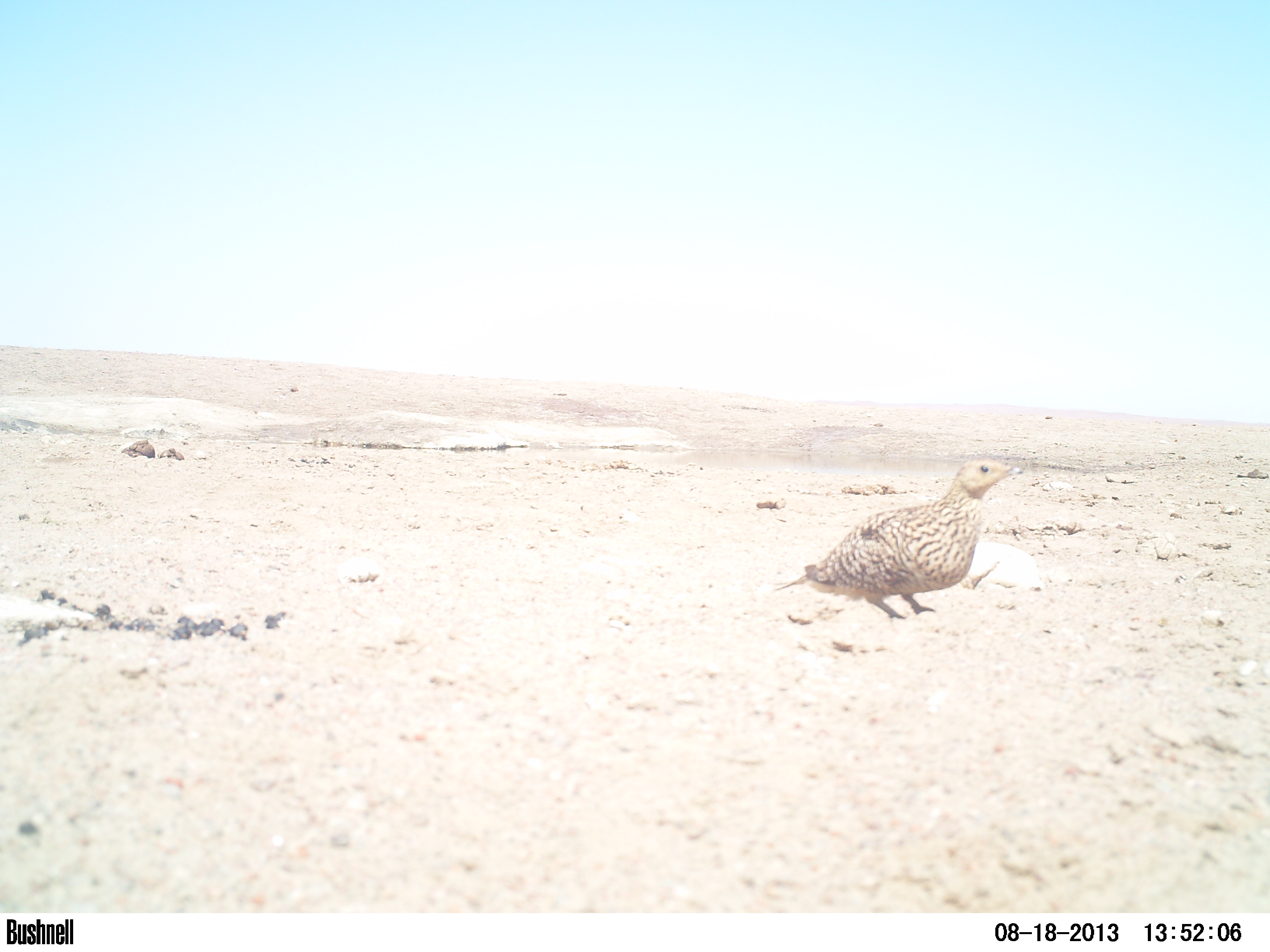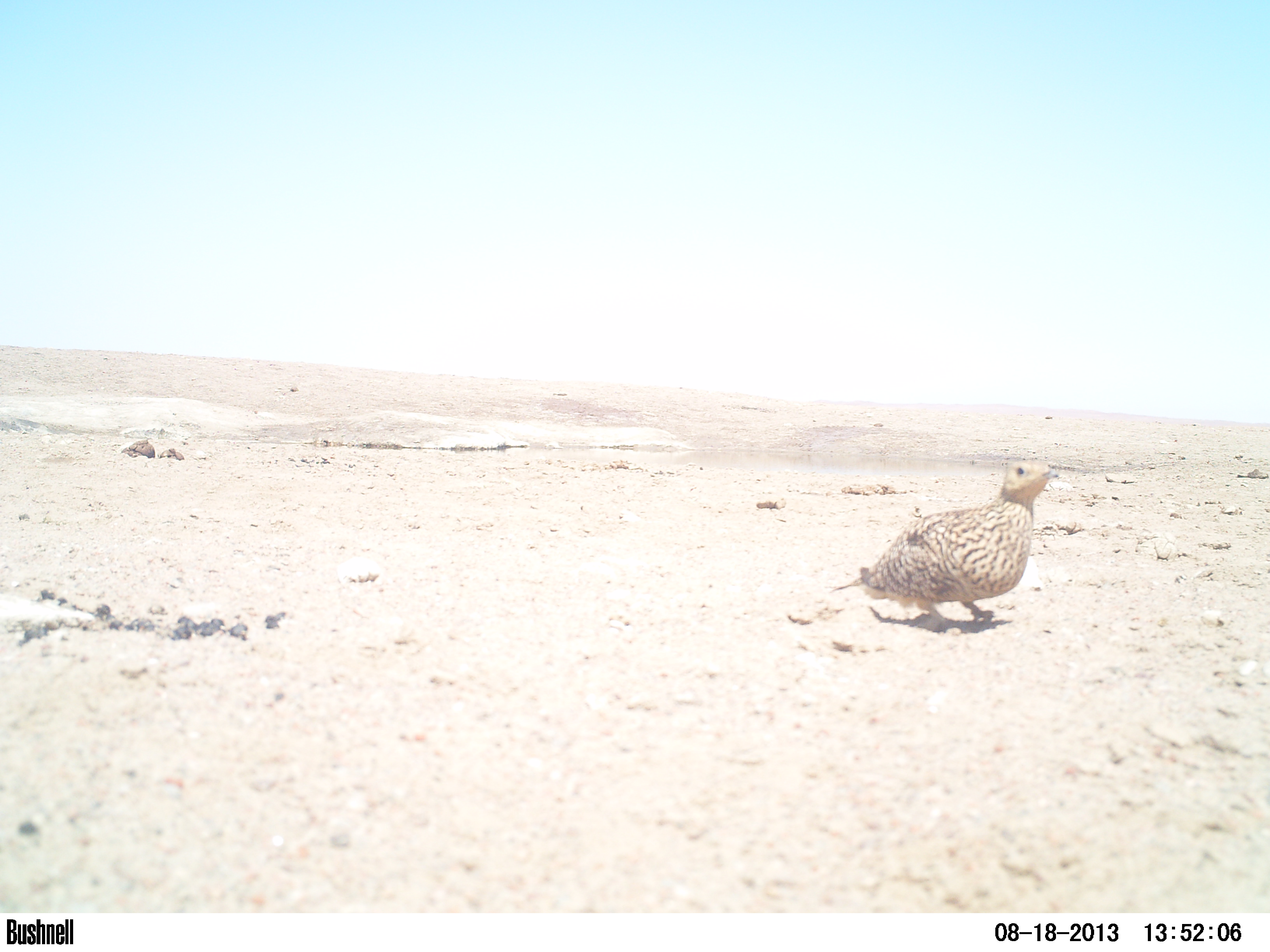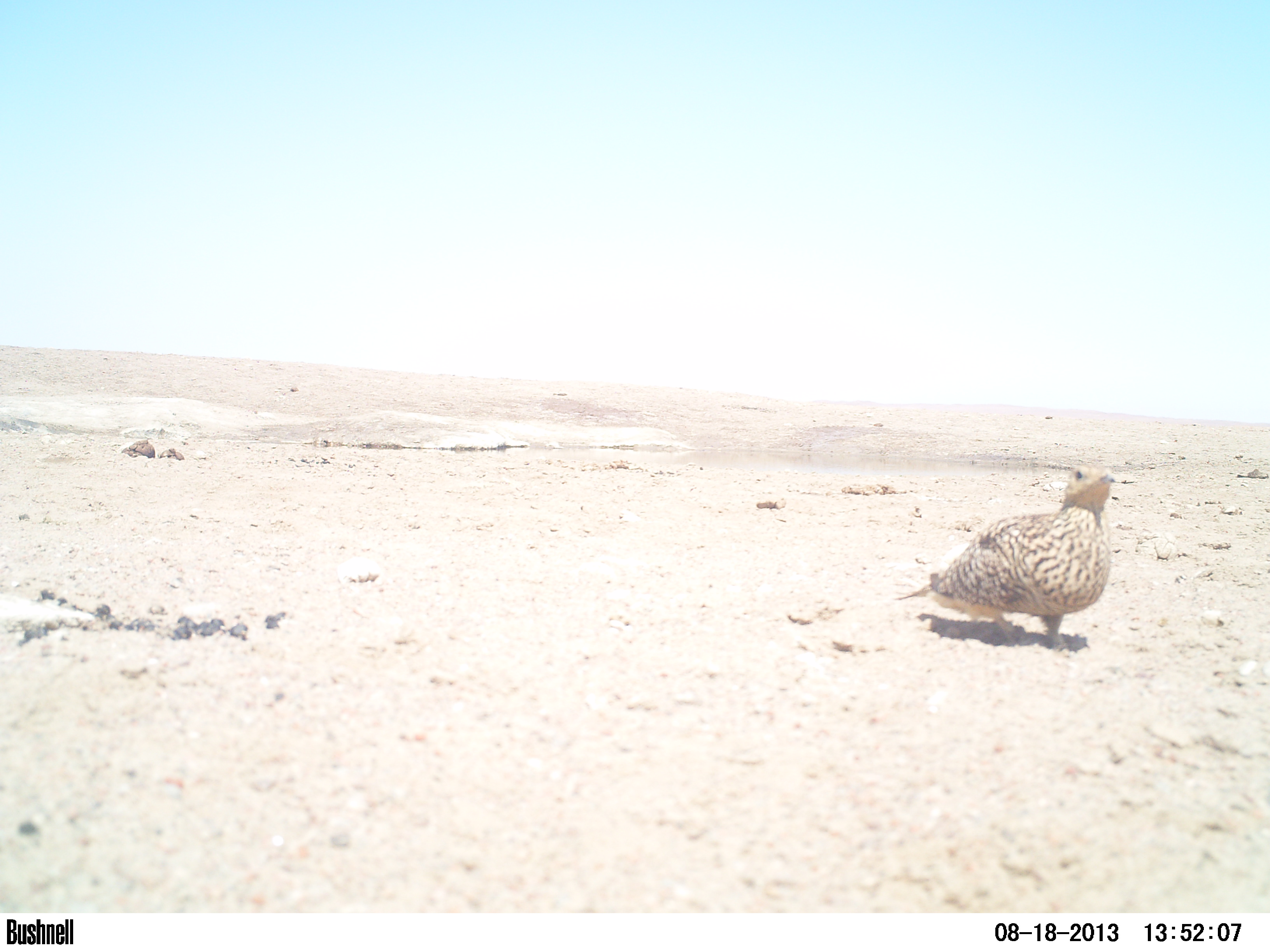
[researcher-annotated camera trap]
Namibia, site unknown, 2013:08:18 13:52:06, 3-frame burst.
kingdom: Animalia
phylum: Chordata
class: Aves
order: Pterocliformes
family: Pteroclidae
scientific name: Pteroclidae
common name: sandgrouse